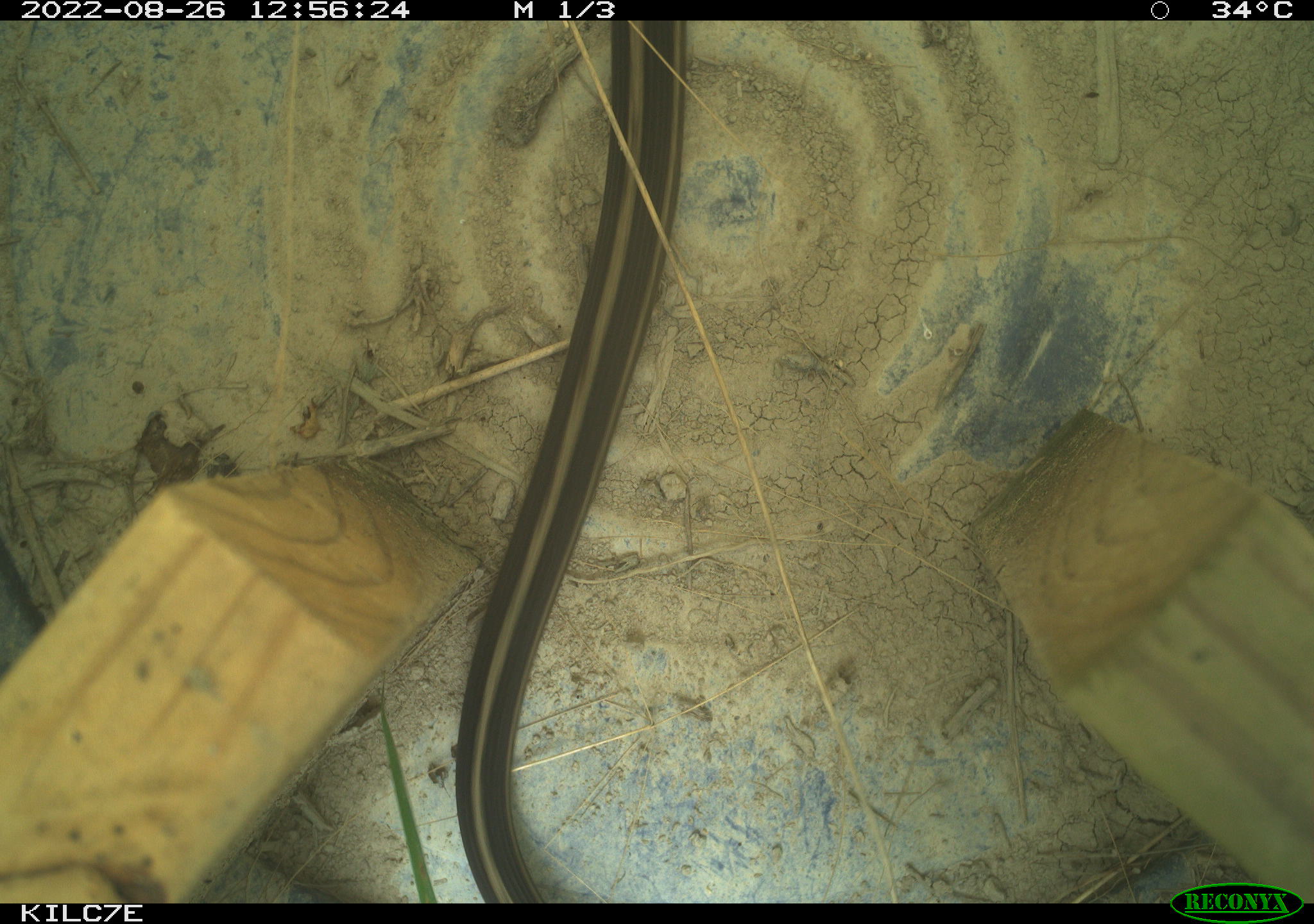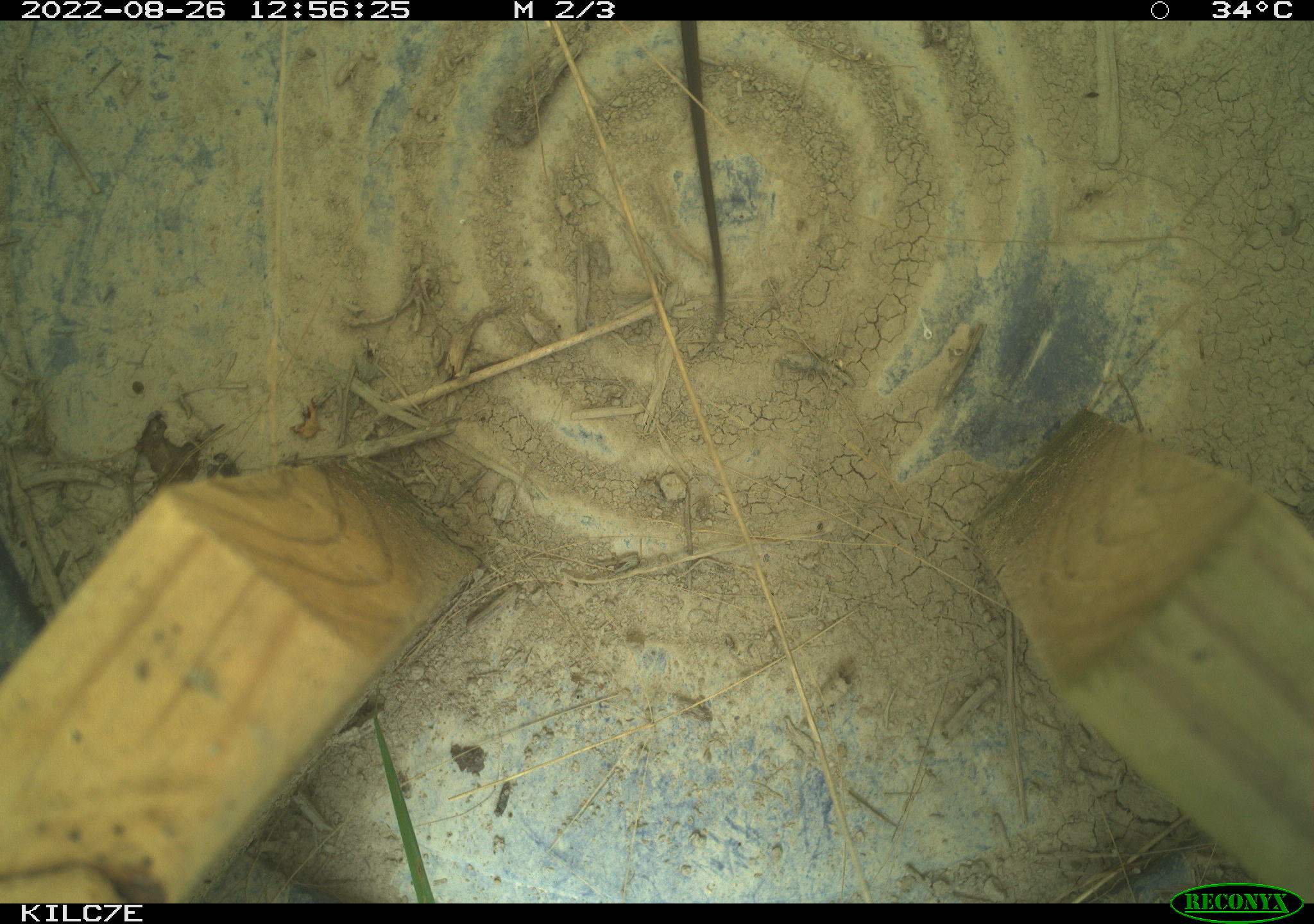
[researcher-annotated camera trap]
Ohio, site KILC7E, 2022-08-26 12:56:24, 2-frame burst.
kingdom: Animalia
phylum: Chordata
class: Reptilia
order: Squamata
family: Colubridae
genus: Thamnophis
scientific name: Thamnophis sirtalis sirtalis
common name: eastern gartersnake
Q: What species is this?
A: Eastern gartersnake (Thamnophis sirtalis sirtalis).